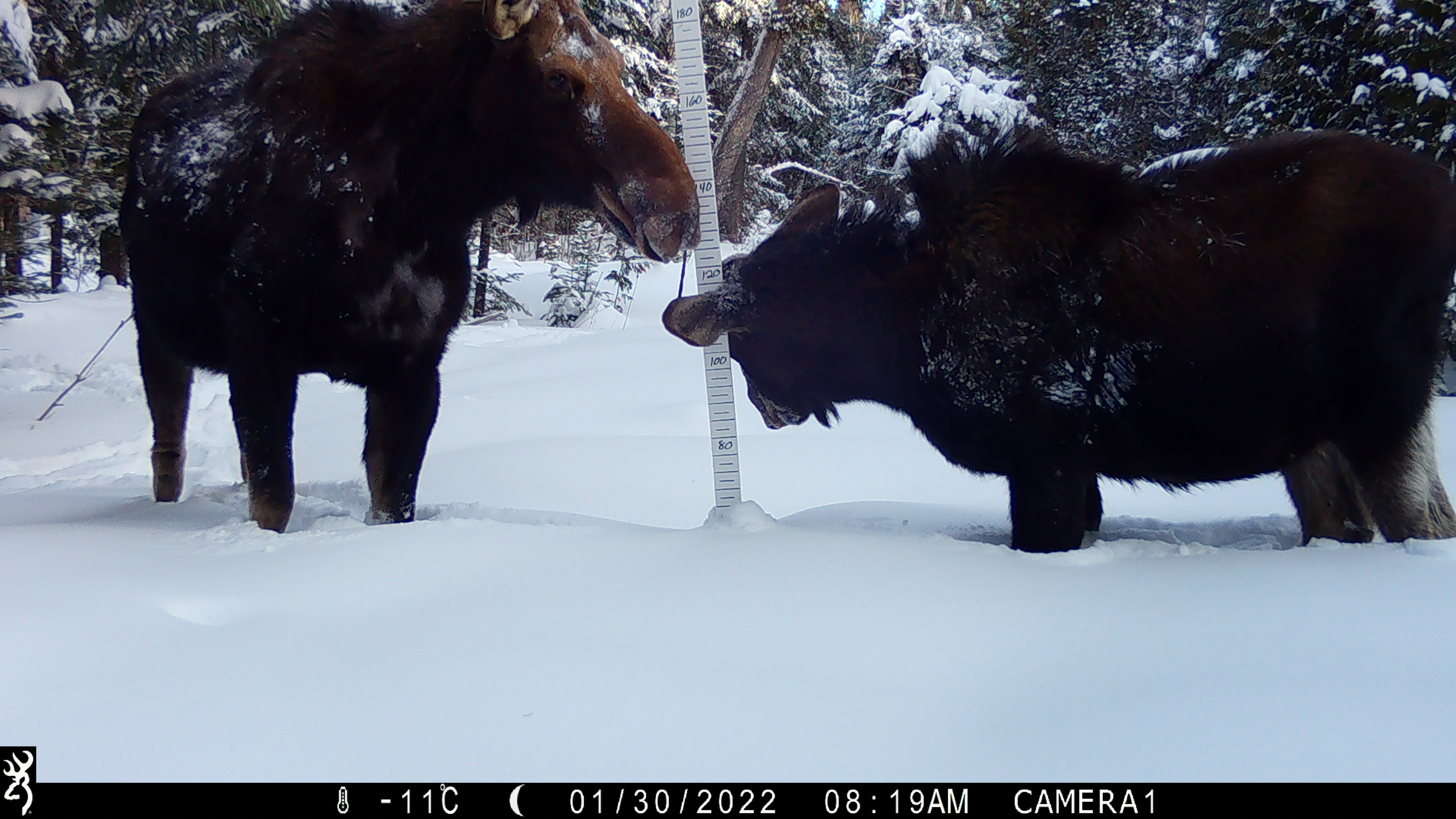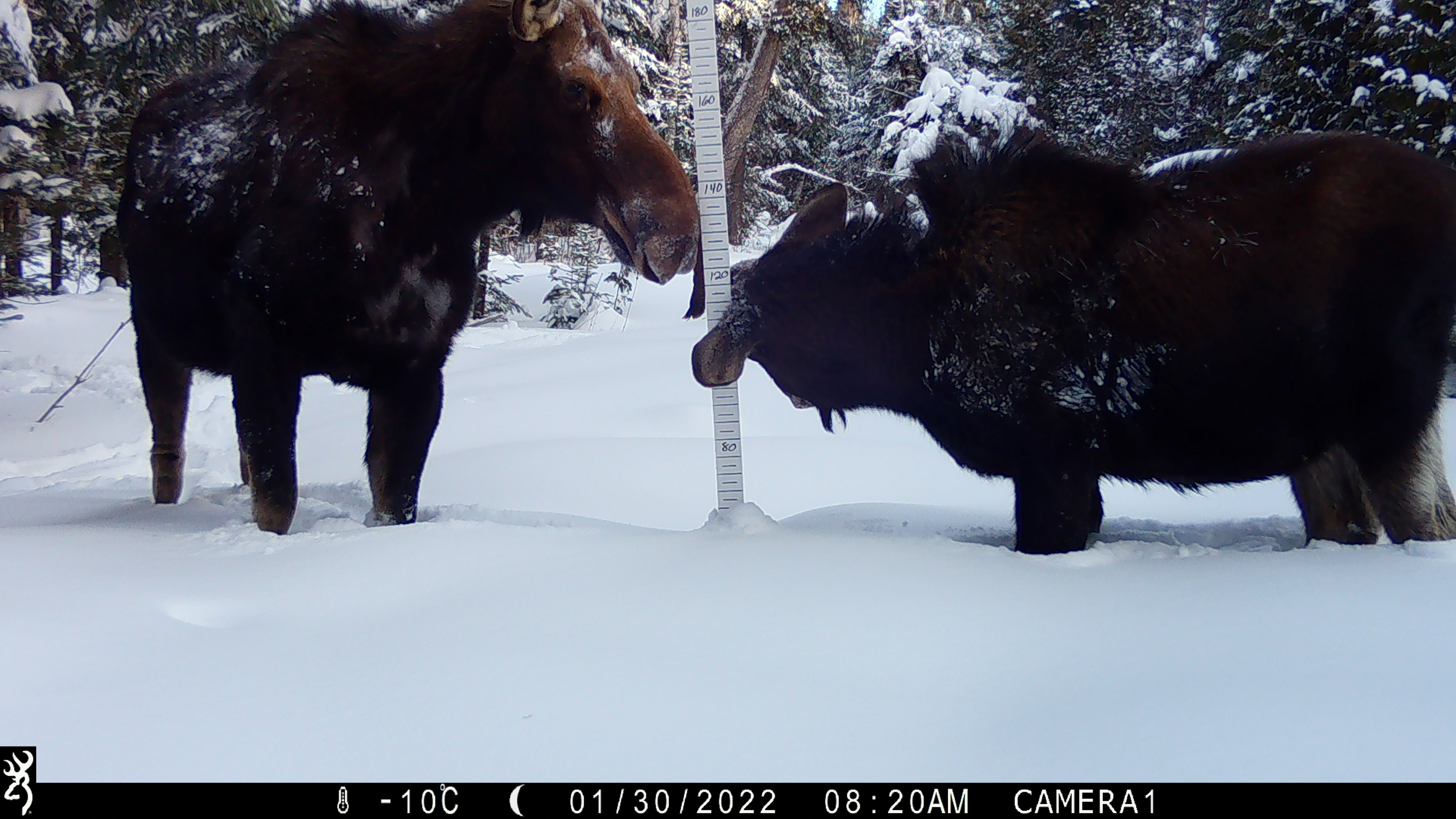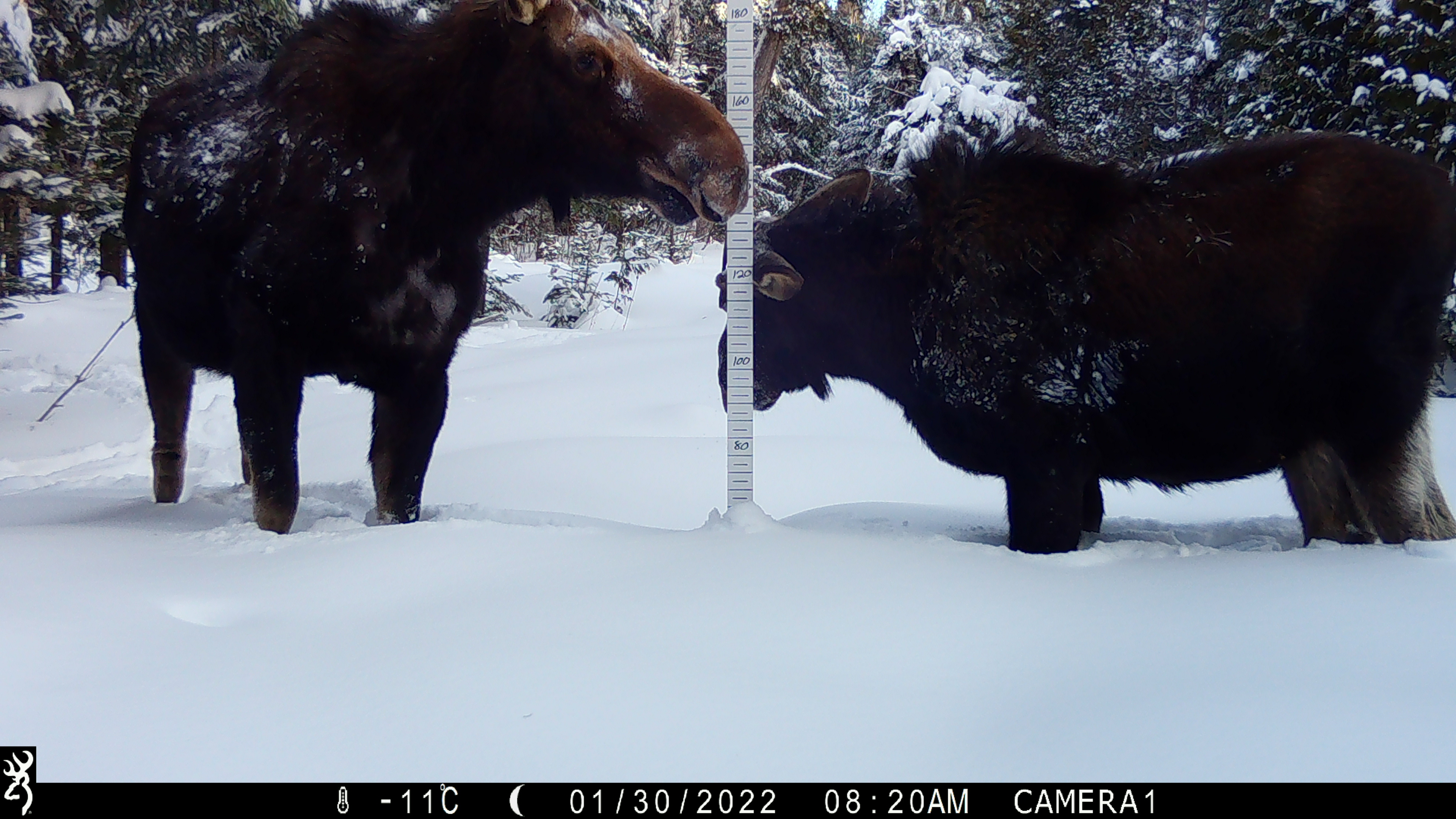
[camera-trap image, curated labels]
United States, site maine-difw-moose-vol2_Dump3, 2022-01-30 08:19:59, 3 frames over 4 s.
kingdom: Animalia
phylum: Chordata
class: Mammalia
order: Artiodactyla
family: Cervidae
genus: Alces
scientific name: Alces alces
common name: moose